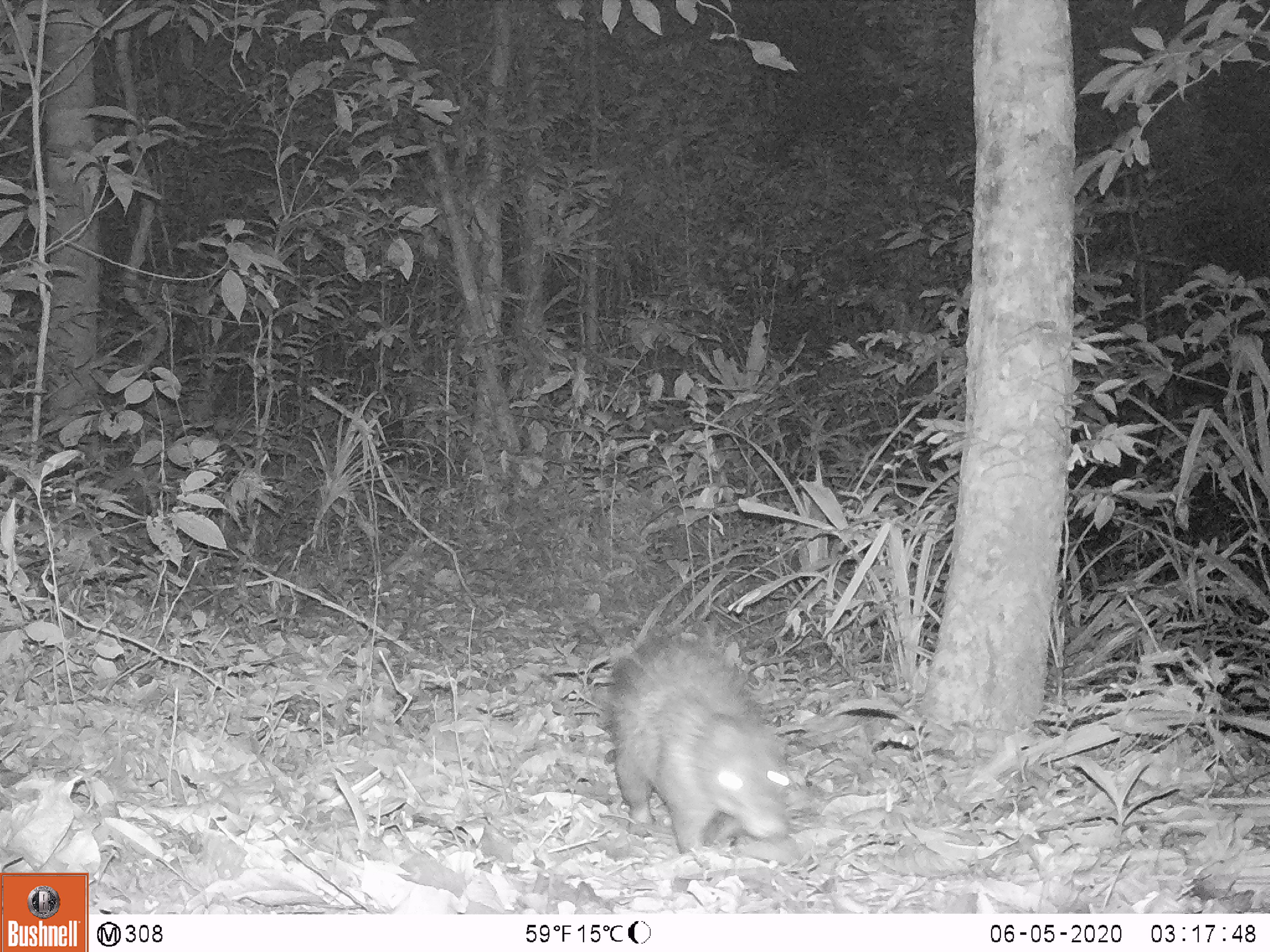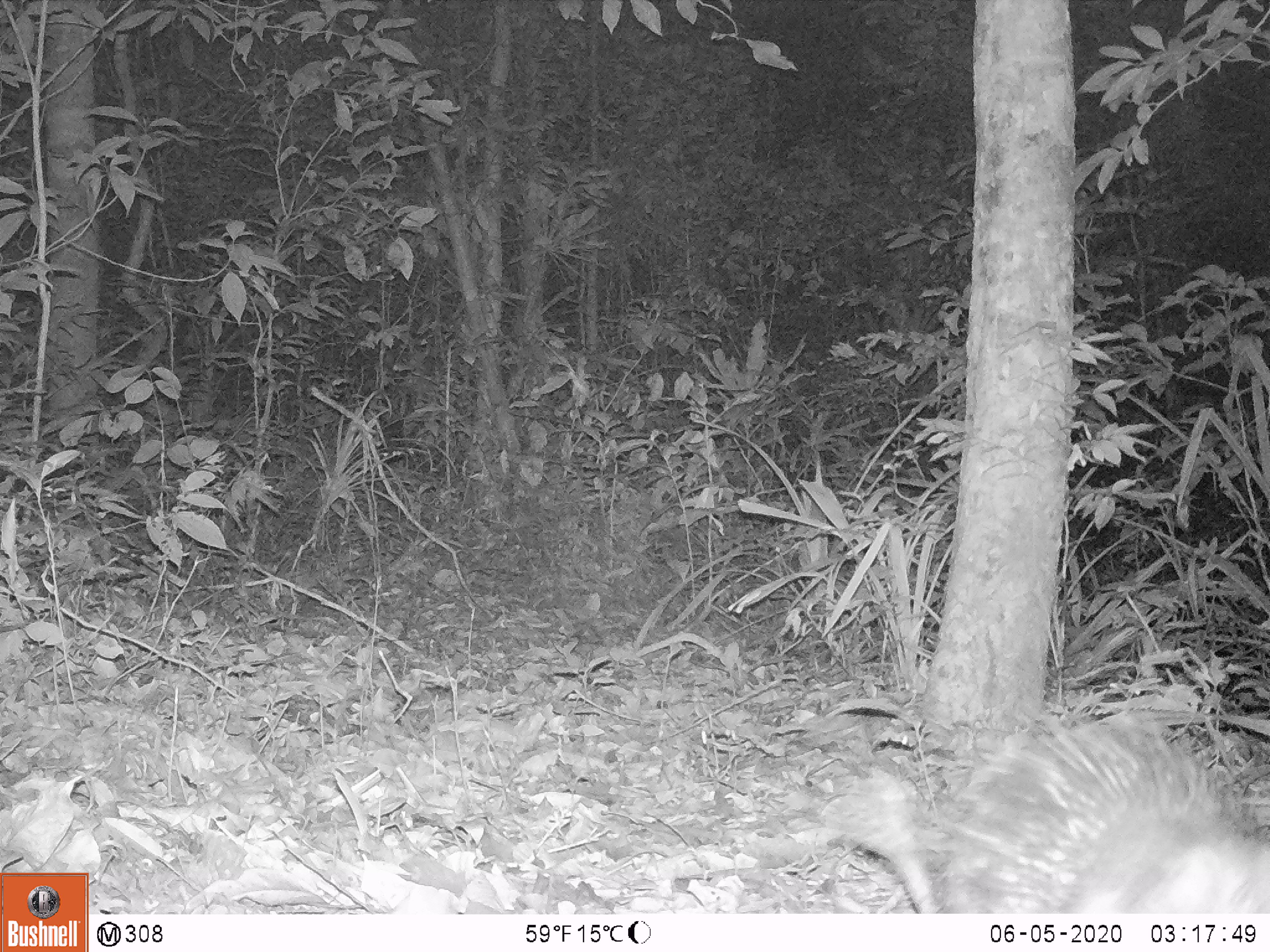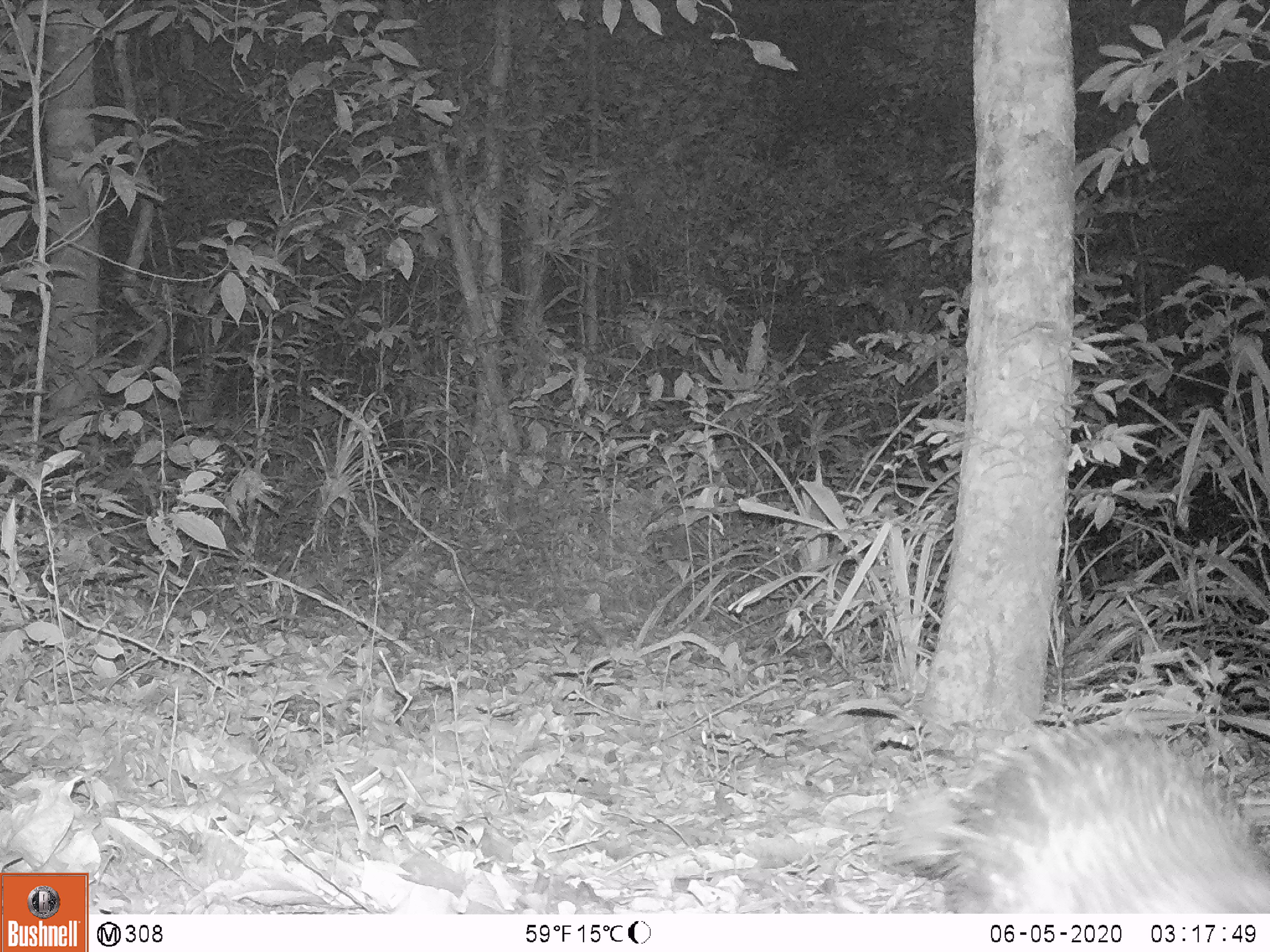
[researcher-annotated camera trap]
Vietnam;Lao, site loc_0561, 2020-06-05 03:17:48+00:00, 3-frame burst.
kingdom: Animalia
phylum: Chordata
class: Mammalia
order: Rodentia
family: Hystricidae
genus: Atherurus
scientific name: Atherurus macrourus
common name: asiatic brush-tailed porcupine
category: asiatic brush tailed porcupine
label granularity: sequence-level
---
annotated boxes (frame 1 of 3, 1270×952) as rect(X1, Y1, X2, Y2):
asiatic brush tailed porcupine: rect(592, 617, 793, 857)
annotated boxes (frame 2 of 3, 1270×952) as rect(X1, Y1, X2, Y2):
asiatic brush tailed porcupine: rect(823, 699, 1270, 913)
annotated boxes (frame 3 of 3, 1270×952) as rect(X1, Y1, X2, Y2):
asiatic brush tailed porcupine: rect(876, 702, 1270, 914)